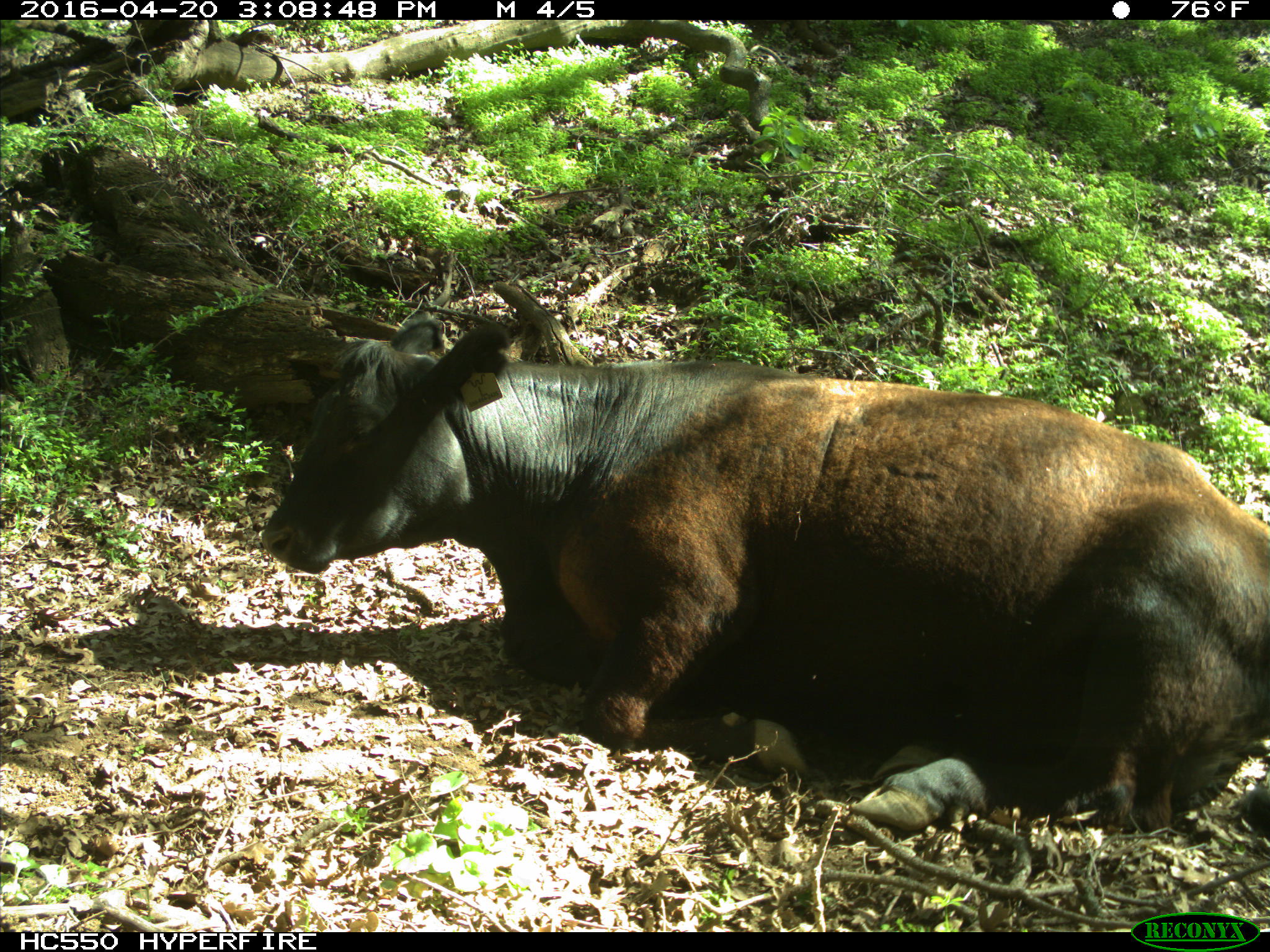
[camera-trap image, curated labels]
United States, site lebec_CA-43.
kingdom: Animalia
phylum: Chordata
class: Mammalia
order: Artiodactyla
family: Bovidae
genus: Bos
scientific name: Bos taurus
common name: domestic cow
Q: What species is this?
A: Bos taurus (domestic cow).